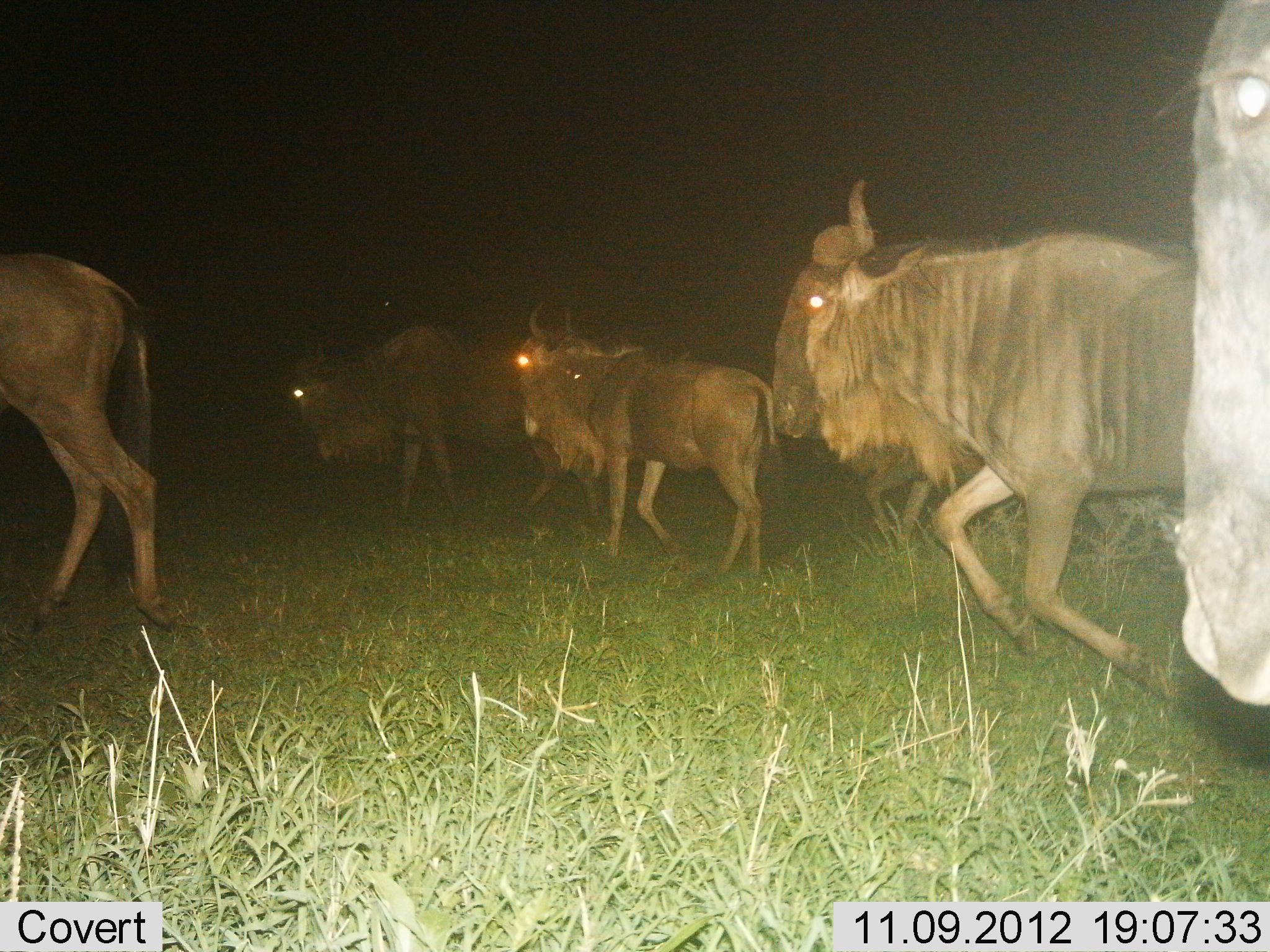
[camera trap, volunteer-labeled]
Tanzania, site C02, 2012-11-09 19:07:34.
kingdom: Animalia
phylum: Chordata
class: Mammalia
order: Artiodactyla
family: Bovidae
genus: Connochaetes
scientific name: Connochaetes taurinus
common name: blue wildebeest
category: wildebeest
Wildebeest (blue wildebeest) (Connochaetes taurinus), count 6. Behavior (volunteer vote fractions): standing 0%, resting 0%, moving 100%, interacting 0%. Young present (vote fraction): 0%. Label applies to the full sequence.